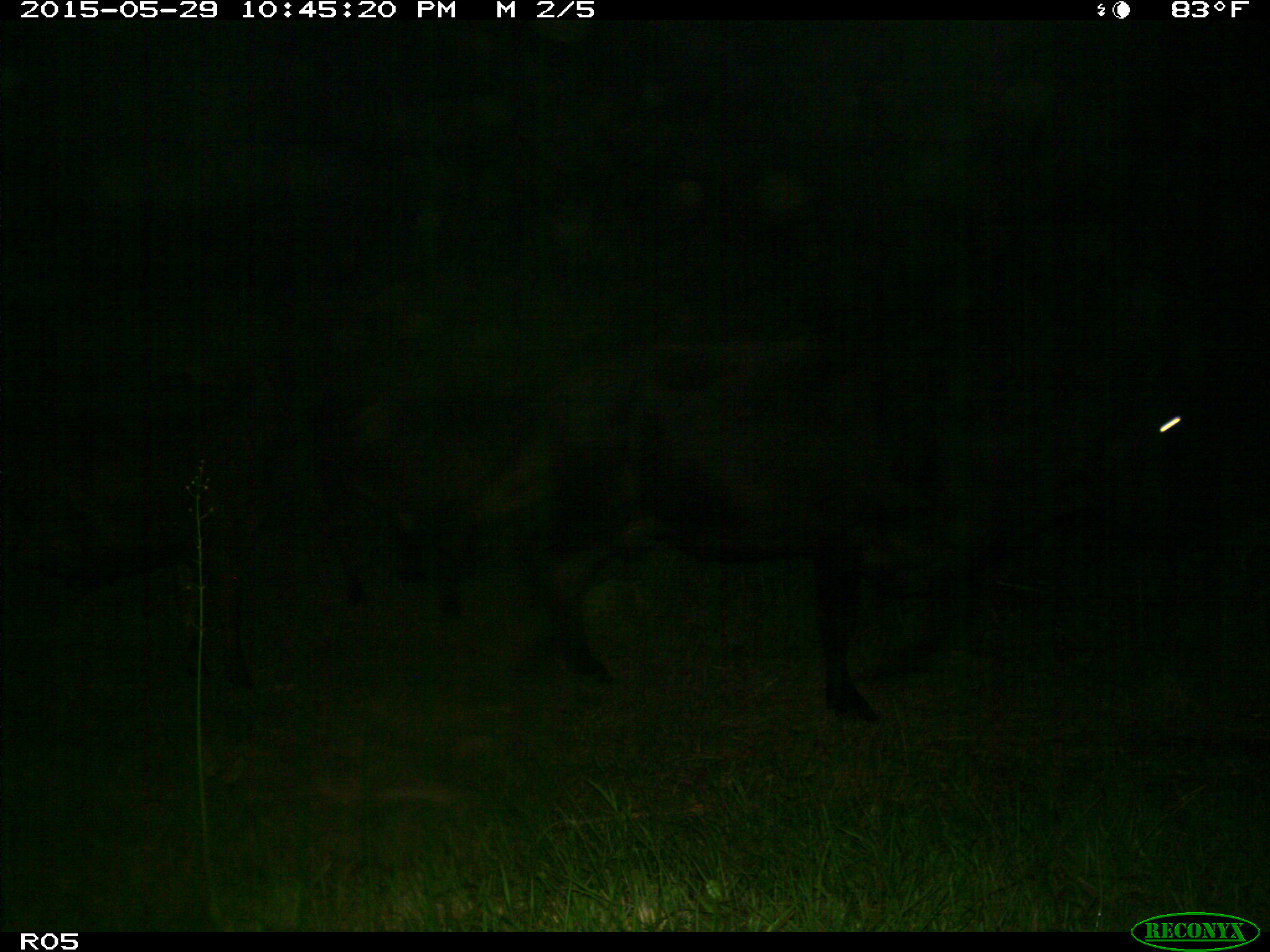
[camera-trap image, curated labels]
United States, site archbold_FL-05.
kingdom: Animalia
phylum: Chordata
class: Mammalia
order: Artiodactyla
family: Bovidae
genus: Bos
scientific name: Bos taurus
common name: domestic cow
Bos taurus (domestic cow).